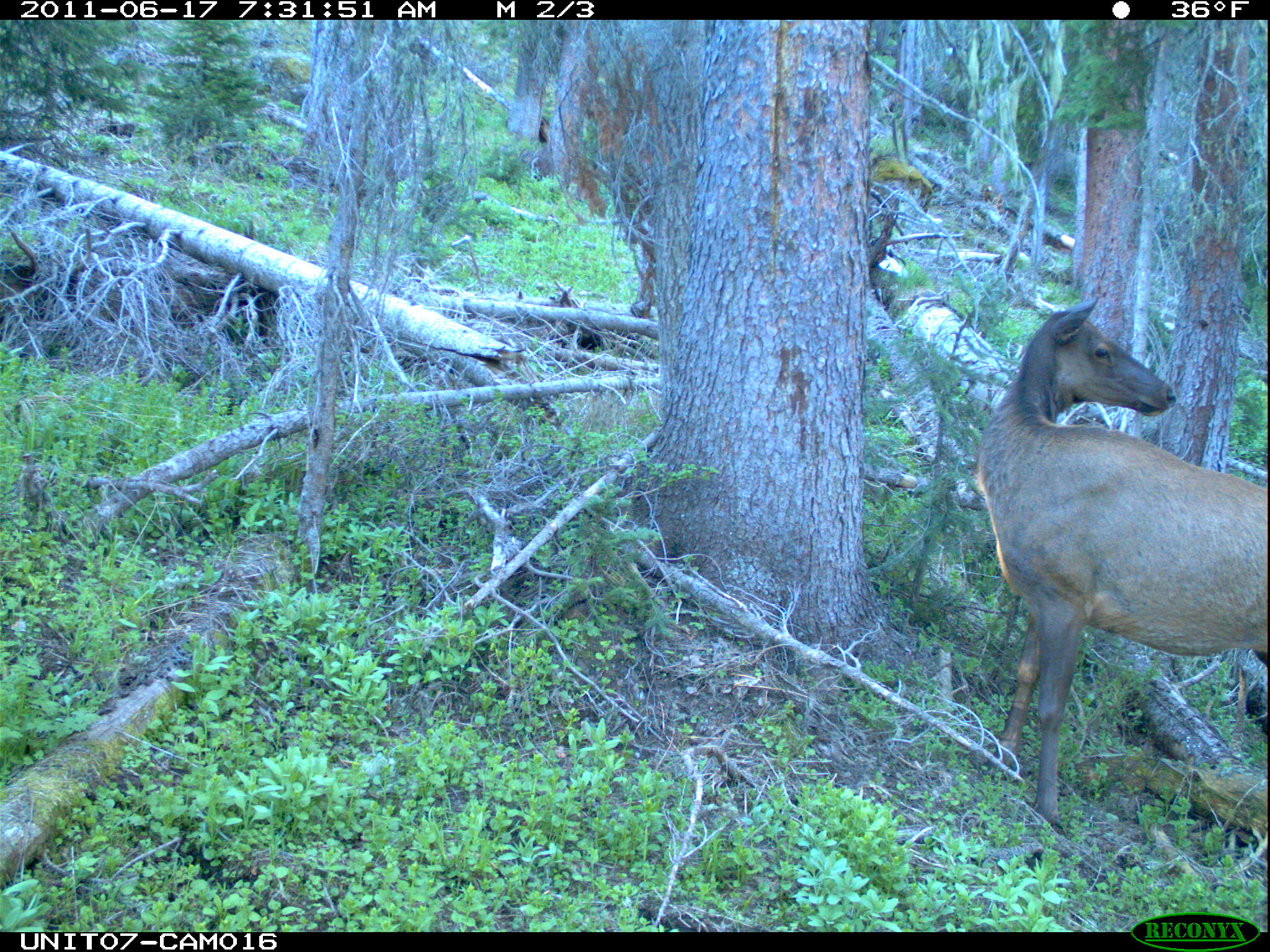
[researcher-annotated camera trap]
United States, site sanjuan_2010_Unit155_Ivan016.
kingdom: Animalia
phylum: Chordata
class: Mammalia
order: Artiodactyla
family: Cervidae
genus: Cervus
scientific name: Cervus elaphus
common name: red deer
Cervus elaphus (red deer).